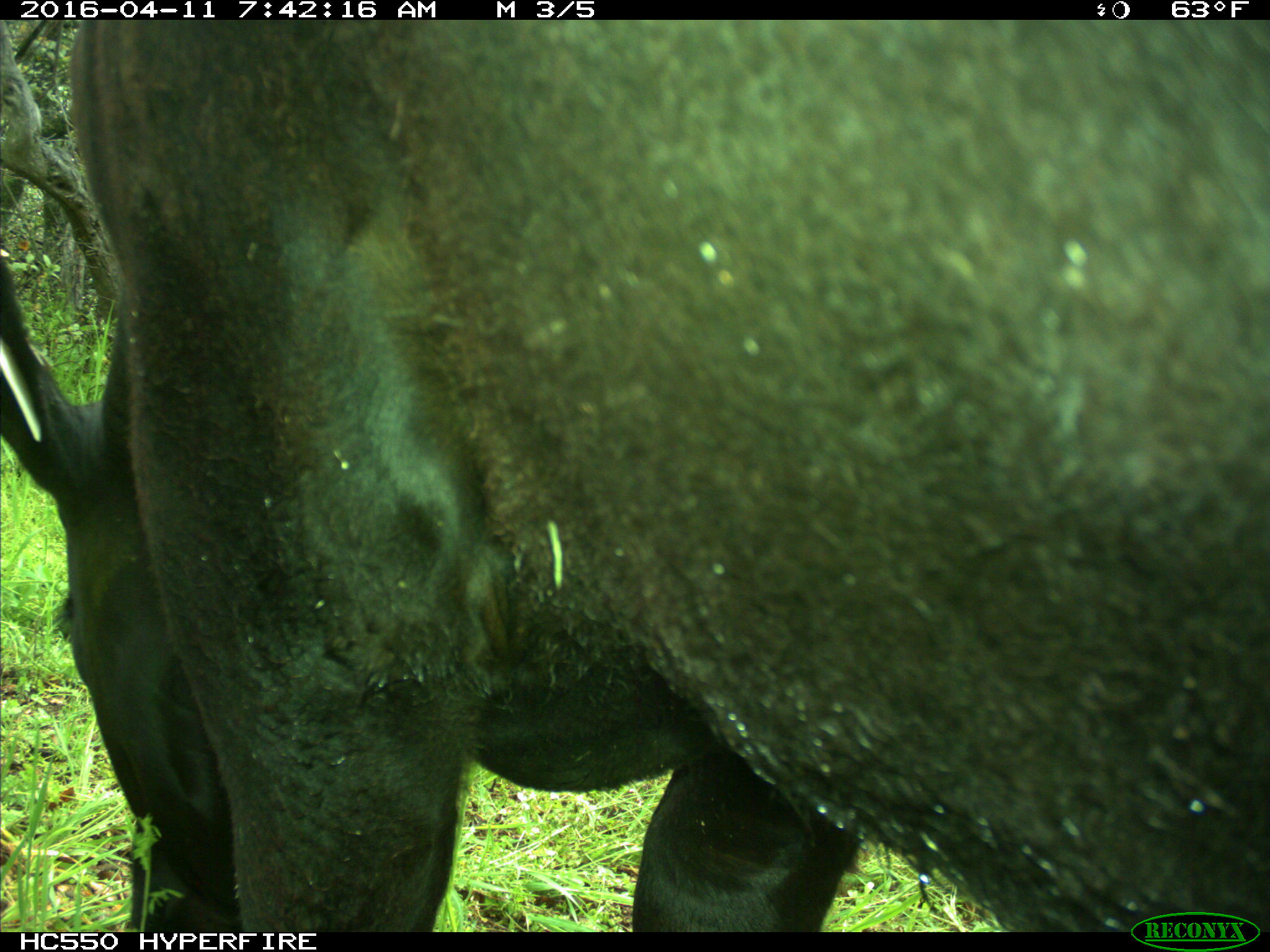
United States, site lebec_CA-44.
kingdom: Animalia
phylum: Chordata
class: Mammalia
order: Artiodactyla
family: Bovidae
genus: Bos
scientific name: Bos taurus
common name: domestic cow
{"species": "Bos taurus (domestic cow)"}